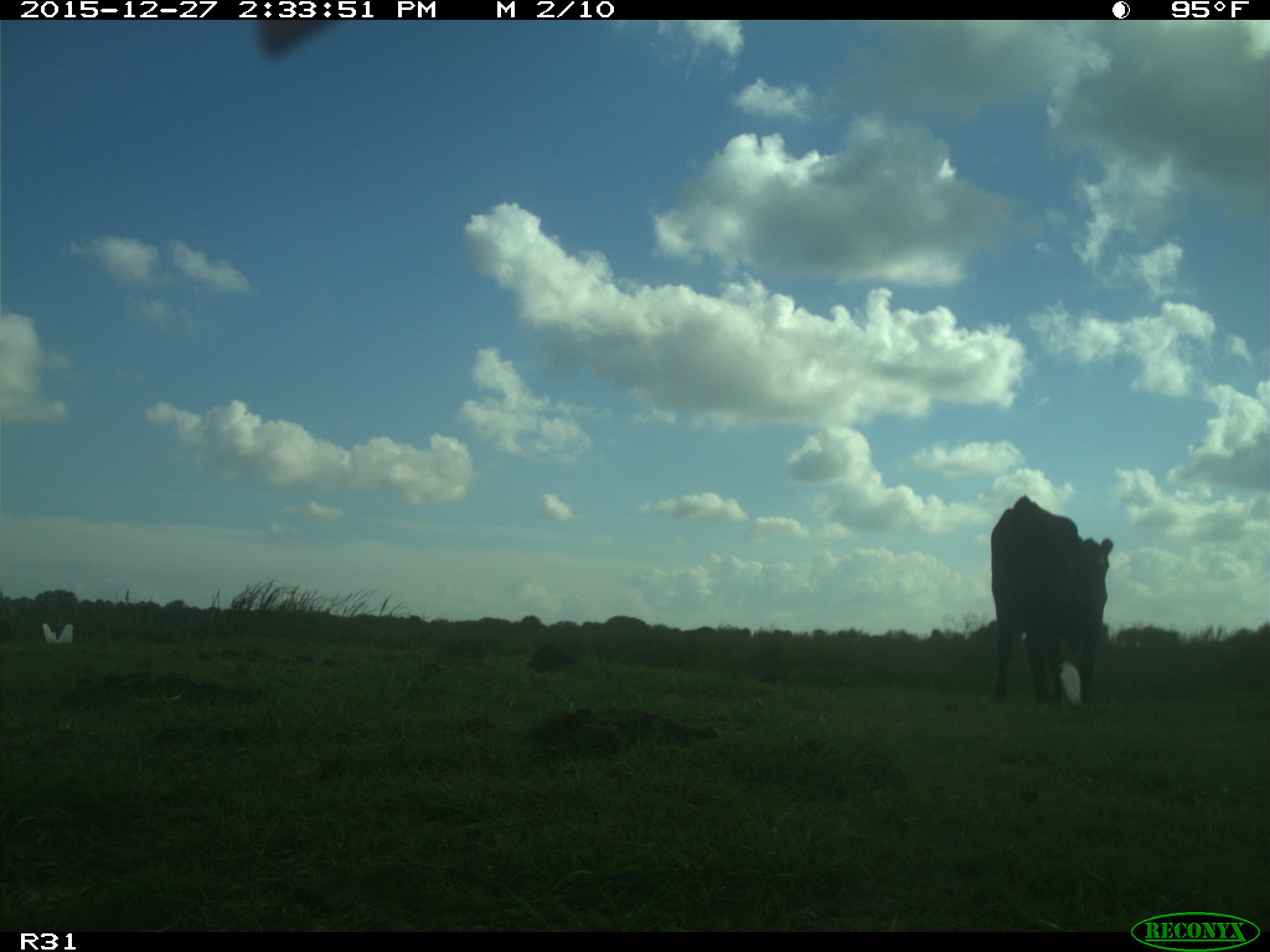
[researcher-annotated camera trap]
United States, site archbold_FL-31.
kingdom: Animalia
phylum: Chordata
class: Mammalia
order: Artiodactyla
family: Bovidae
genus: Bos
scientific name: Bos taurus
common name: domestic cow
Bos taurus (domestic cow).